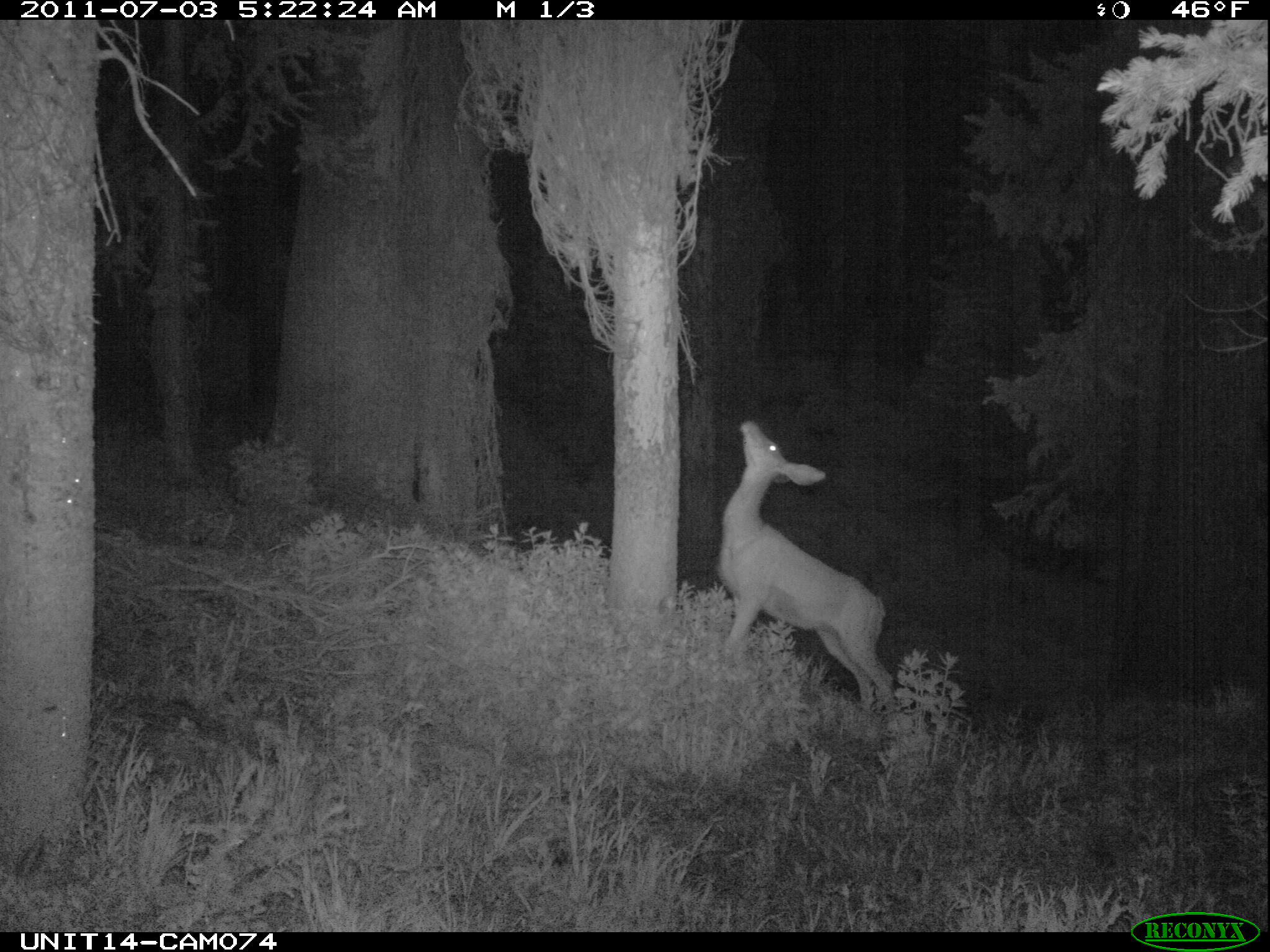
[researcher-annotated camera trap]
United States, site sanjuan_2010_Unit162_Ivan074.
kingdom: Animalia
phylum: Chordata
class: Mammalia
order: Artiodactyla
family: Cervidae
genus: Odocoileus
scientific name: Odocoileus hemionus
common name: mule deer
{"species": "Odocoileus hemionus (mule deer)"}